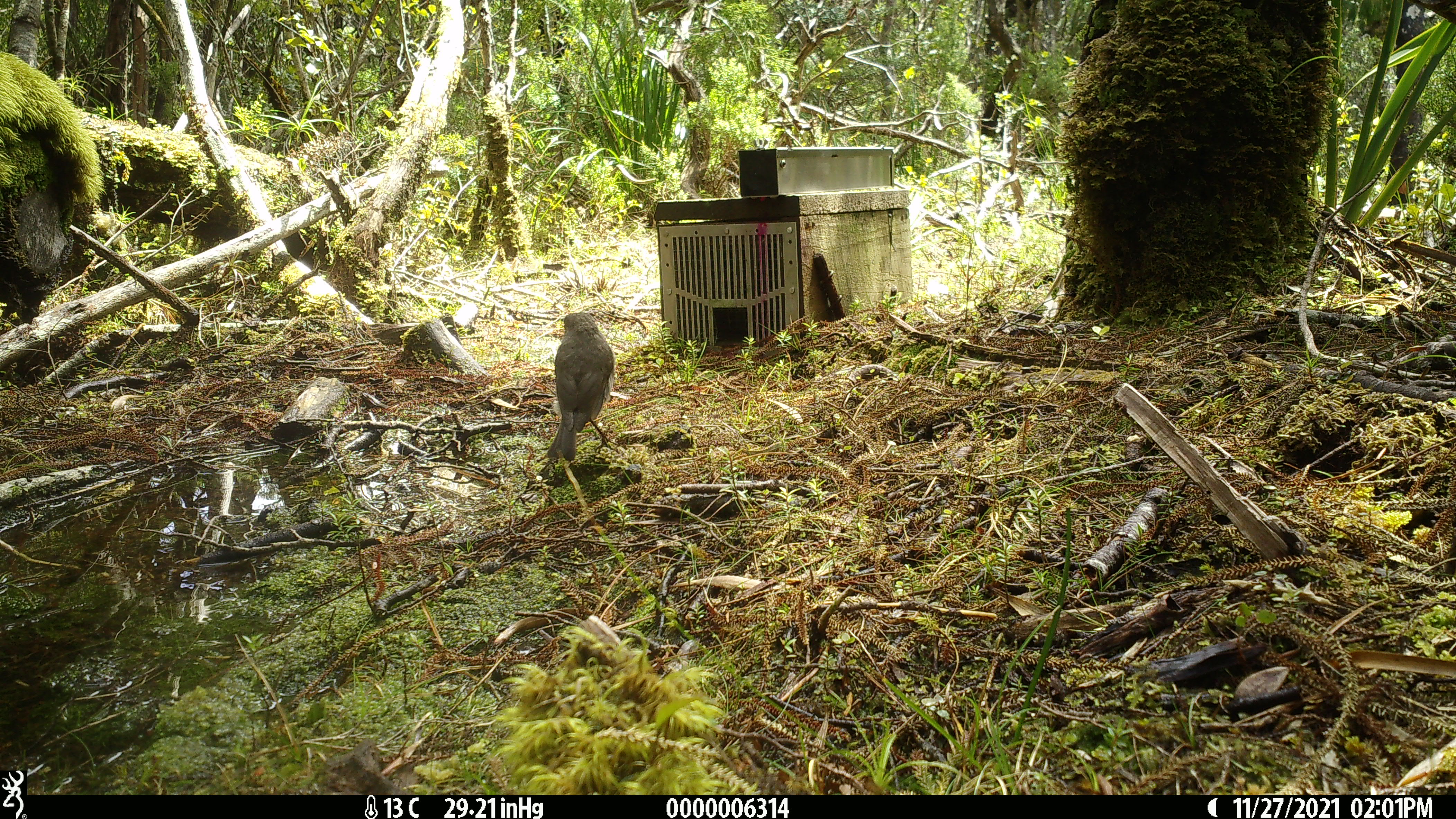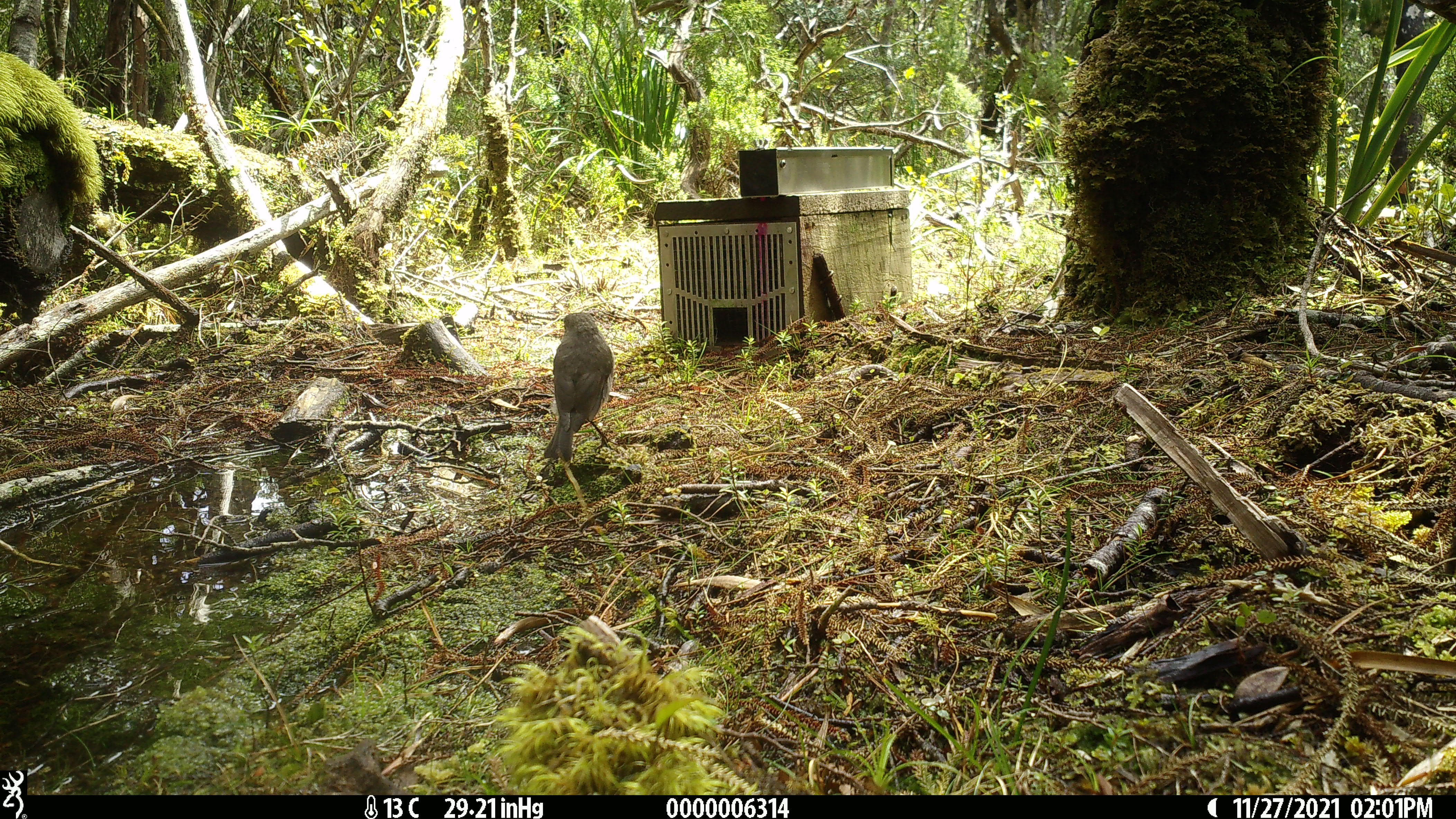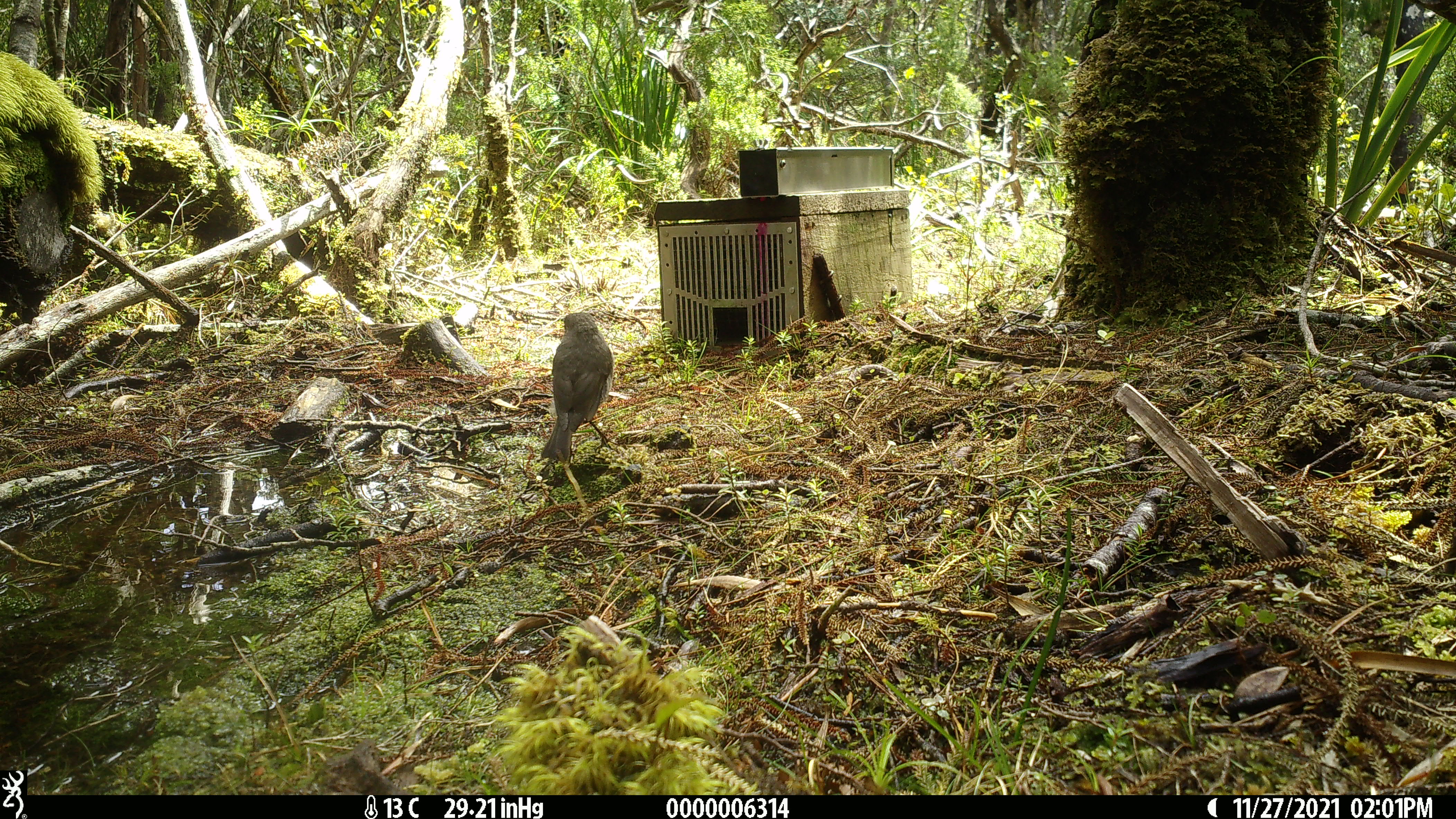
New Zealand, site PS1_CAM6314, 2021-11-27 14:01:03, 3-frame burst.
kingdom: Animalia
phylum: Chordata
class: Aves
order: Passeriformes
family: Petroicidae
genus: Petroica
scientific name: Petroica australis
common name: new zealand robin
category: robin